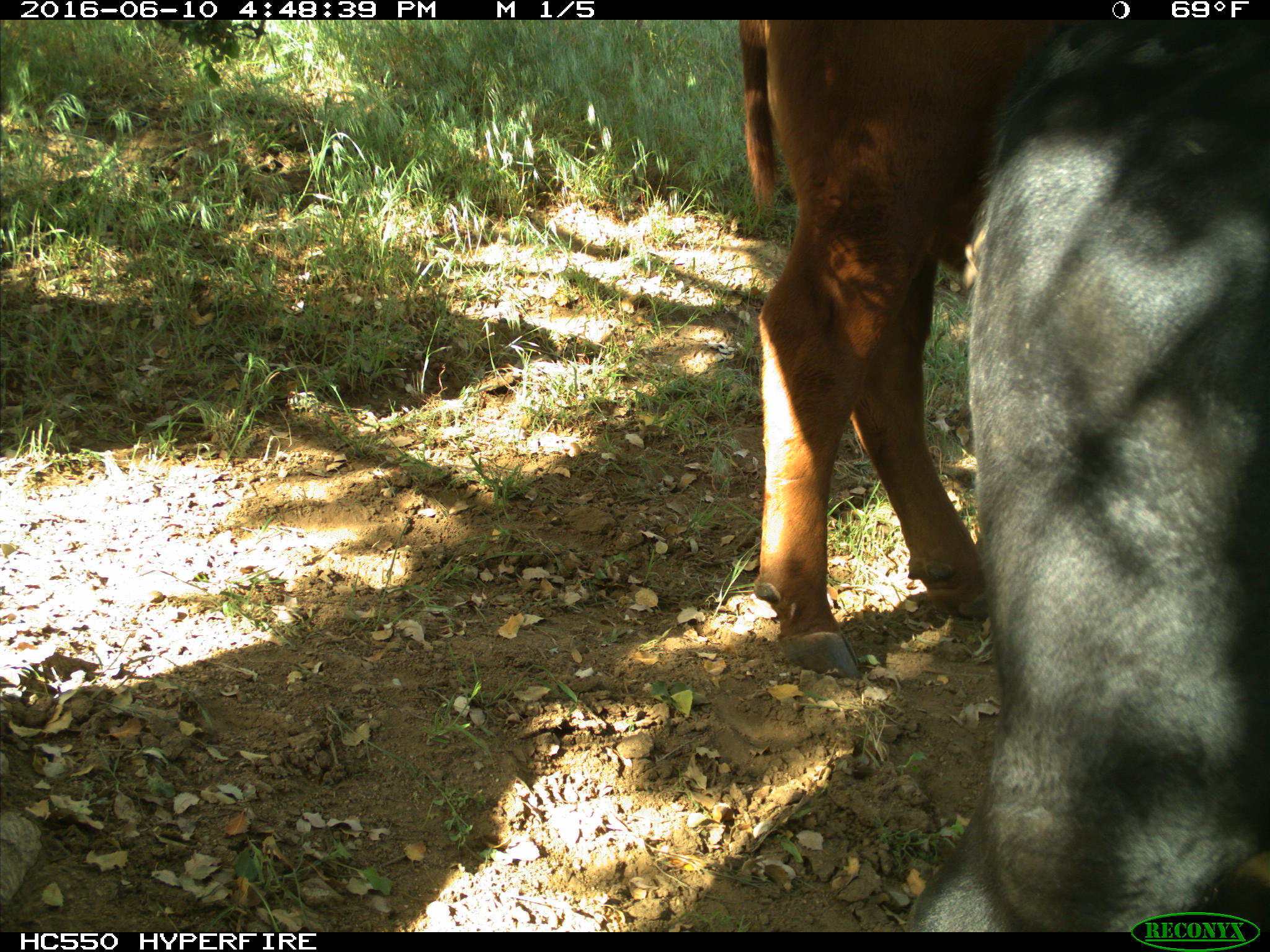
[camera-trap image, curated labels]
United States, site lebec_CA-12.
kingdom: Animalia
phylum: Chordata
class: Mammalia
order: Artiodactyla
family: Bovidae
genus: Bos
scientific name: Bos taurus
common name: domestic cow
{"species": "Bos taurus (domestic cow)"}